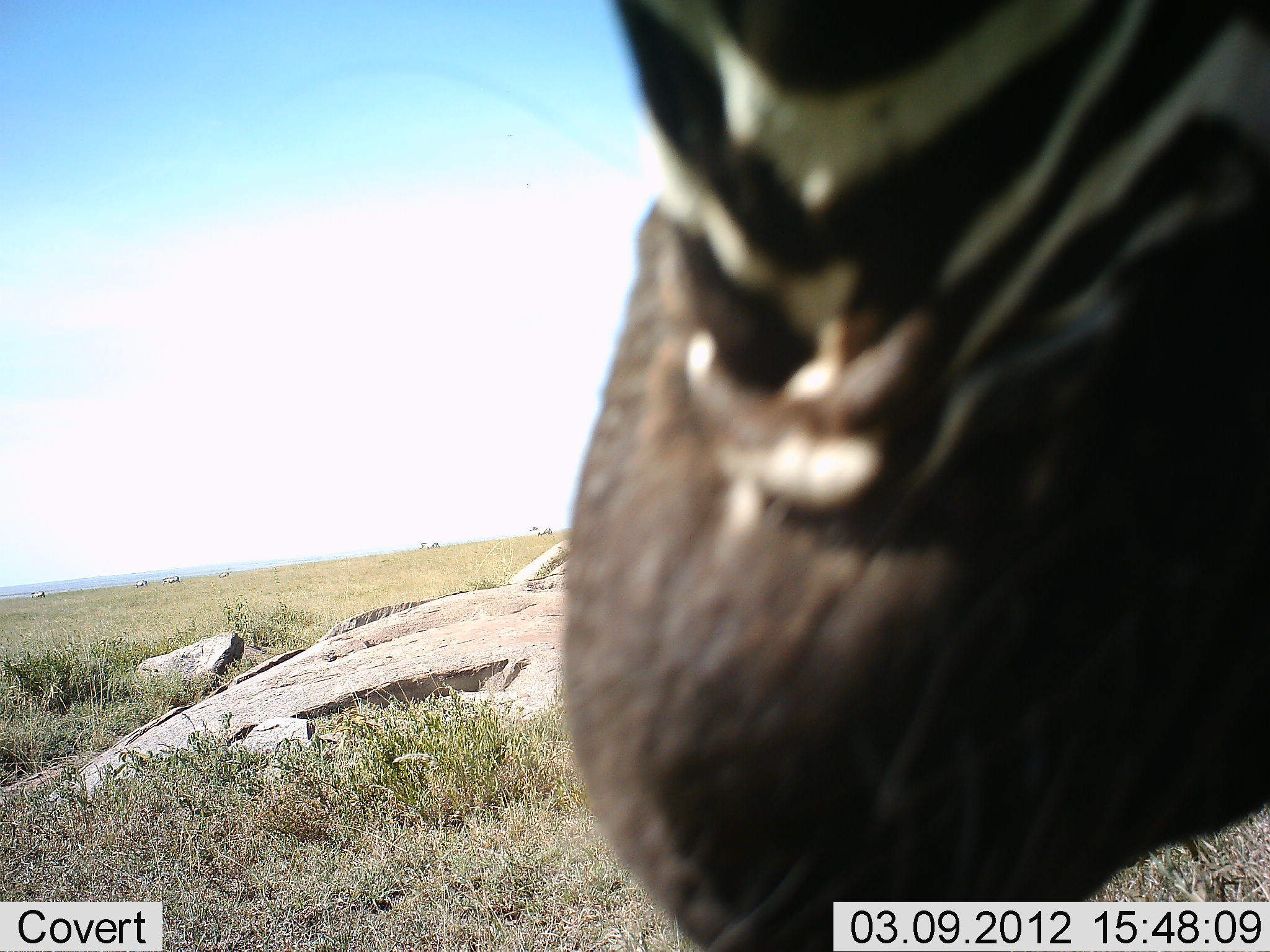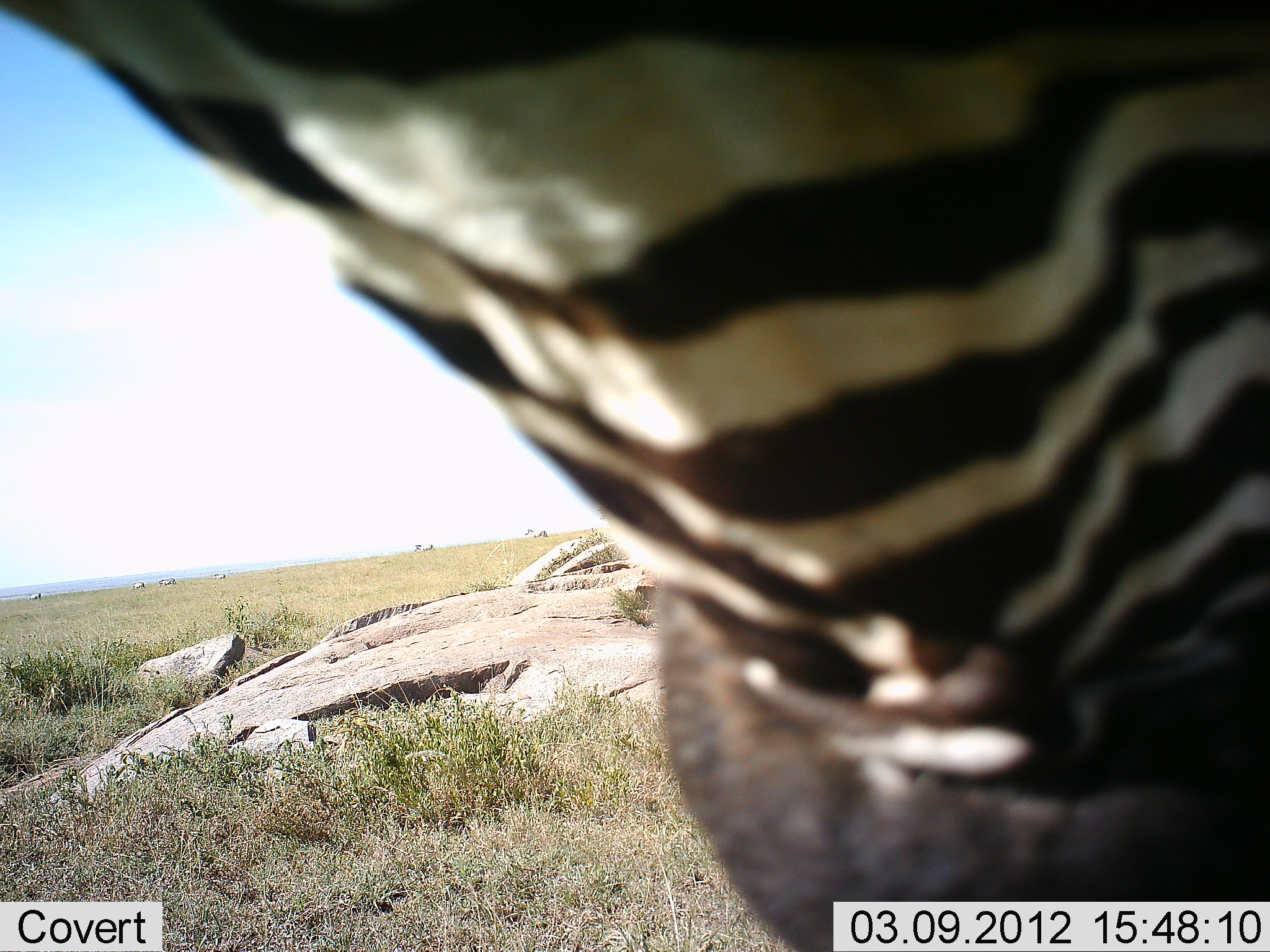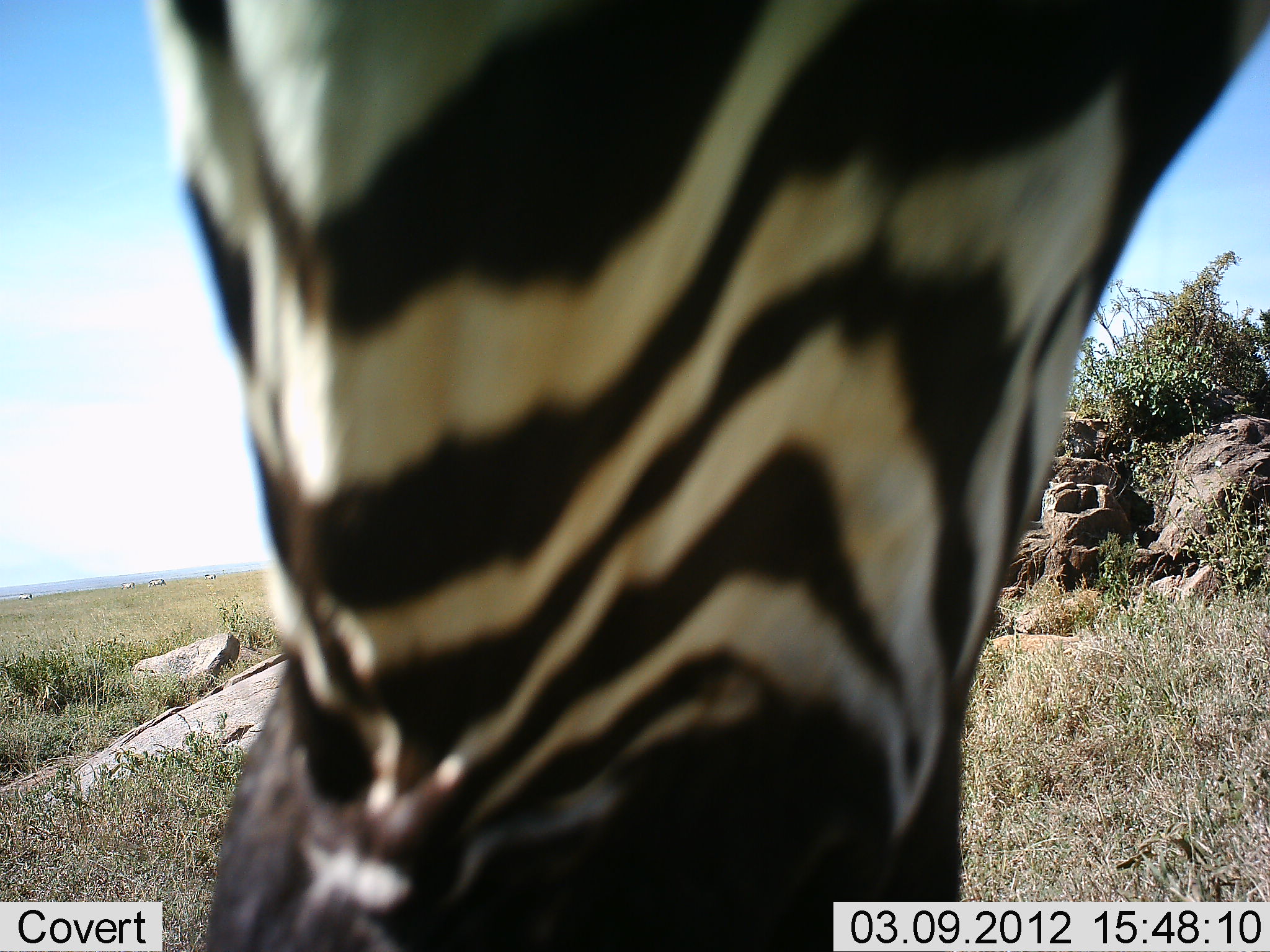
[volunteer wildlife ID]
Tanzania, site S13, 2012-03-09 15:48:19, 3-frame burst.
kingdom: Animalia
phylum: Chordata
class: Mammalia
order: Perissodactyla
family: Equidae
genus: Equus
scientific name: Equus quagga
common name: plains zebra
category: zebra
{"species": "zebra (plains zebra) (Equus quagga)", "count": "1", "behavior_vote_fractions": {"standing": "70%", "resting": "0%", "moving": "35%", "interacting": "5%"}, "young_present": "0%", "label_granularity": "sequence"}